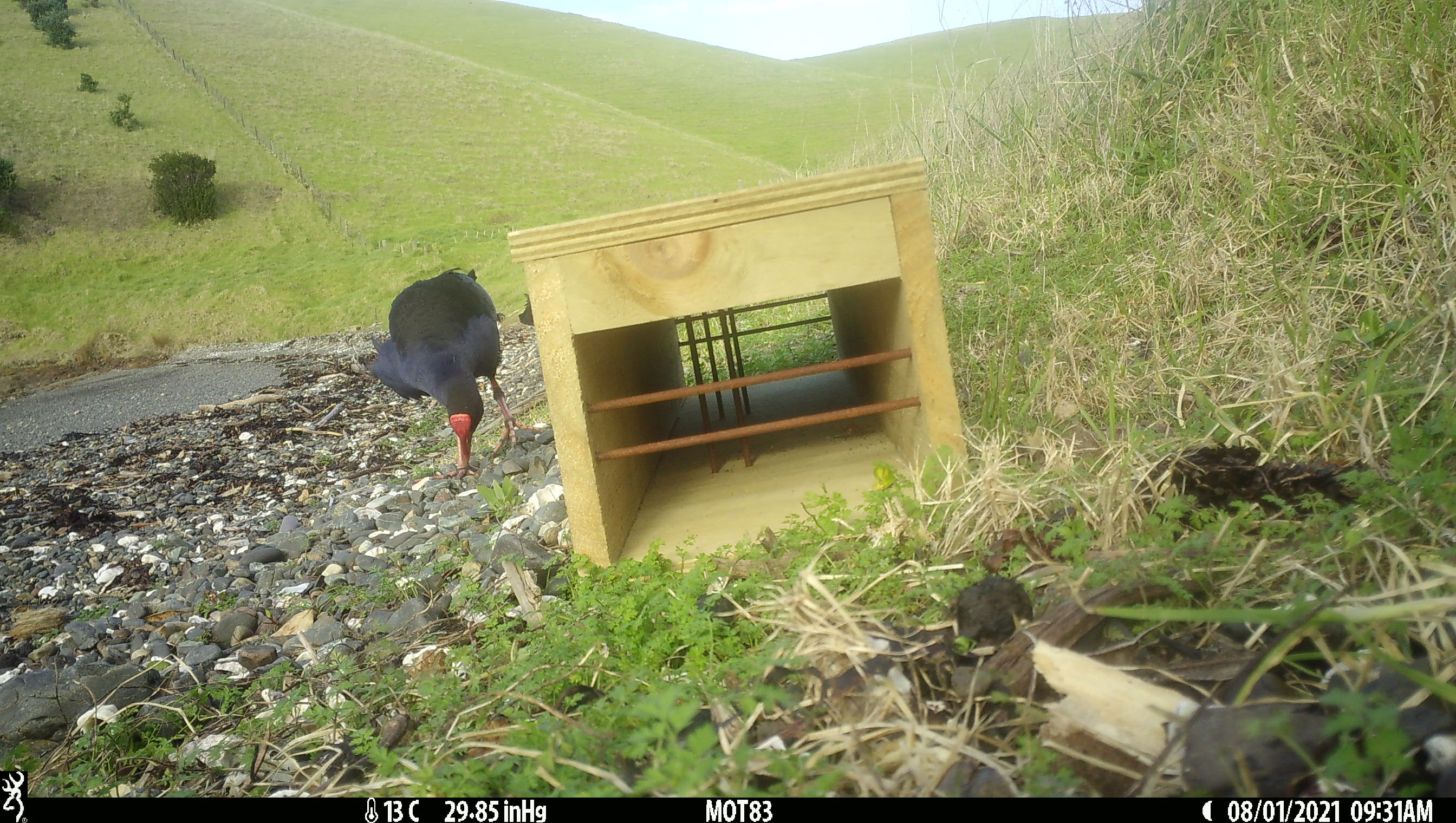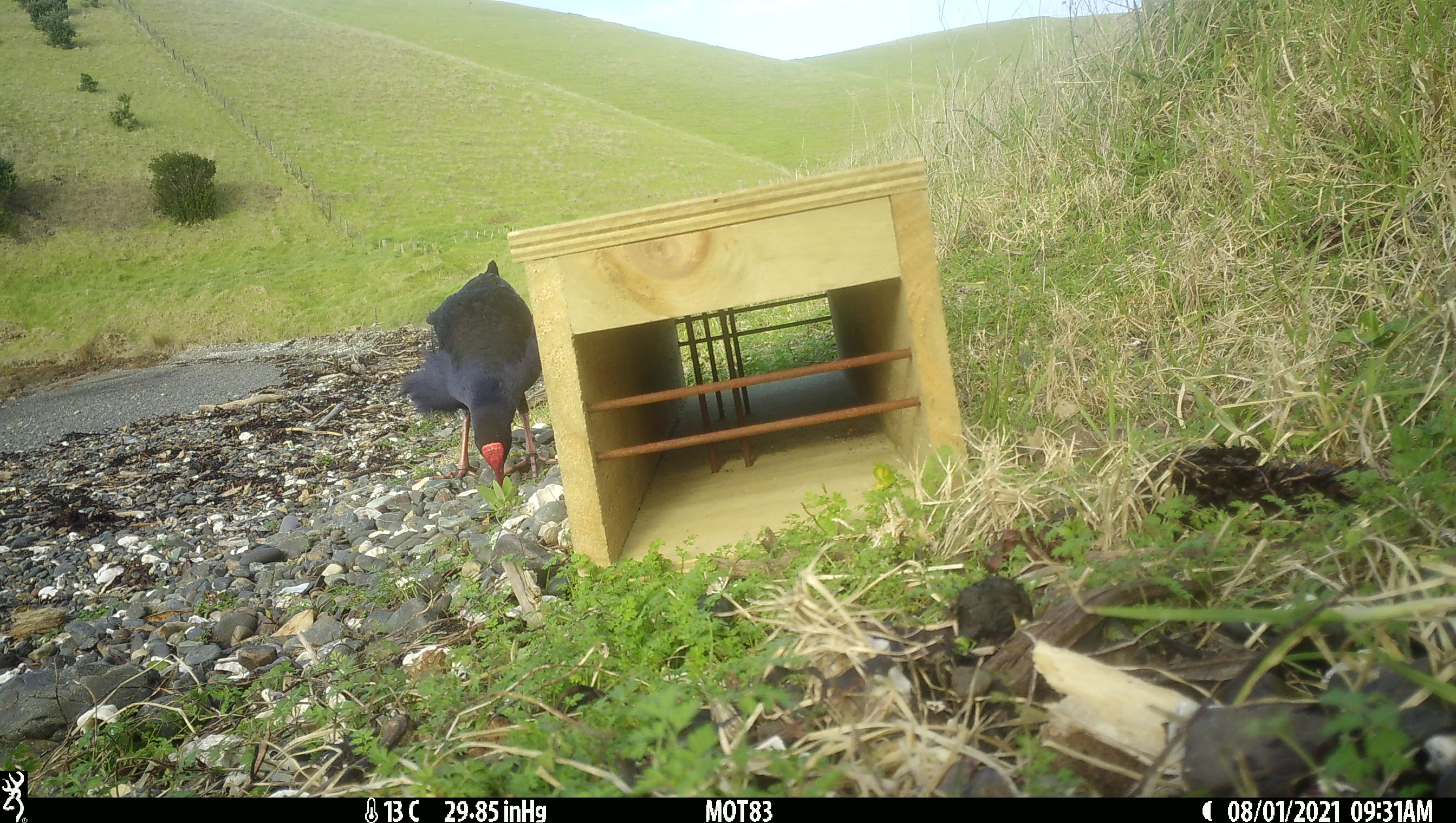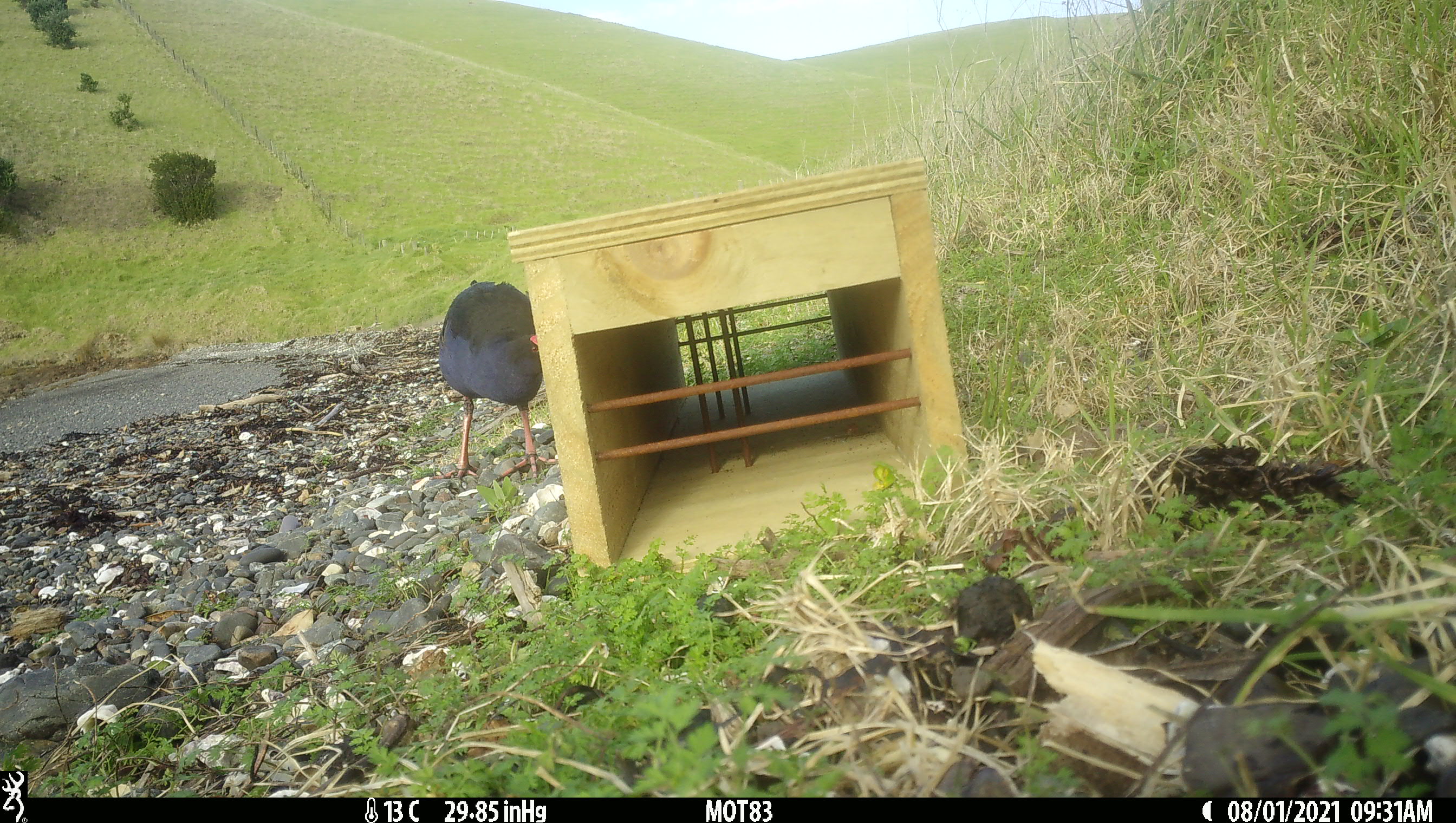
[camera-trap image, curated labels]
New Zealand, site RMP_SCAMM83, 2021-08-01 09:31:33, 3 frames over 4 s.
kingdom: Animalia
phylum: Chordata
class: Aves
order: Gruiformes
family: Rallidae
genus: Porphyrio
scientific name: Porphyrio melanotus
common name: australasian swamphen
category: pukeko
Pukeko (australasian swamphen) (Porphyrio melanotus).